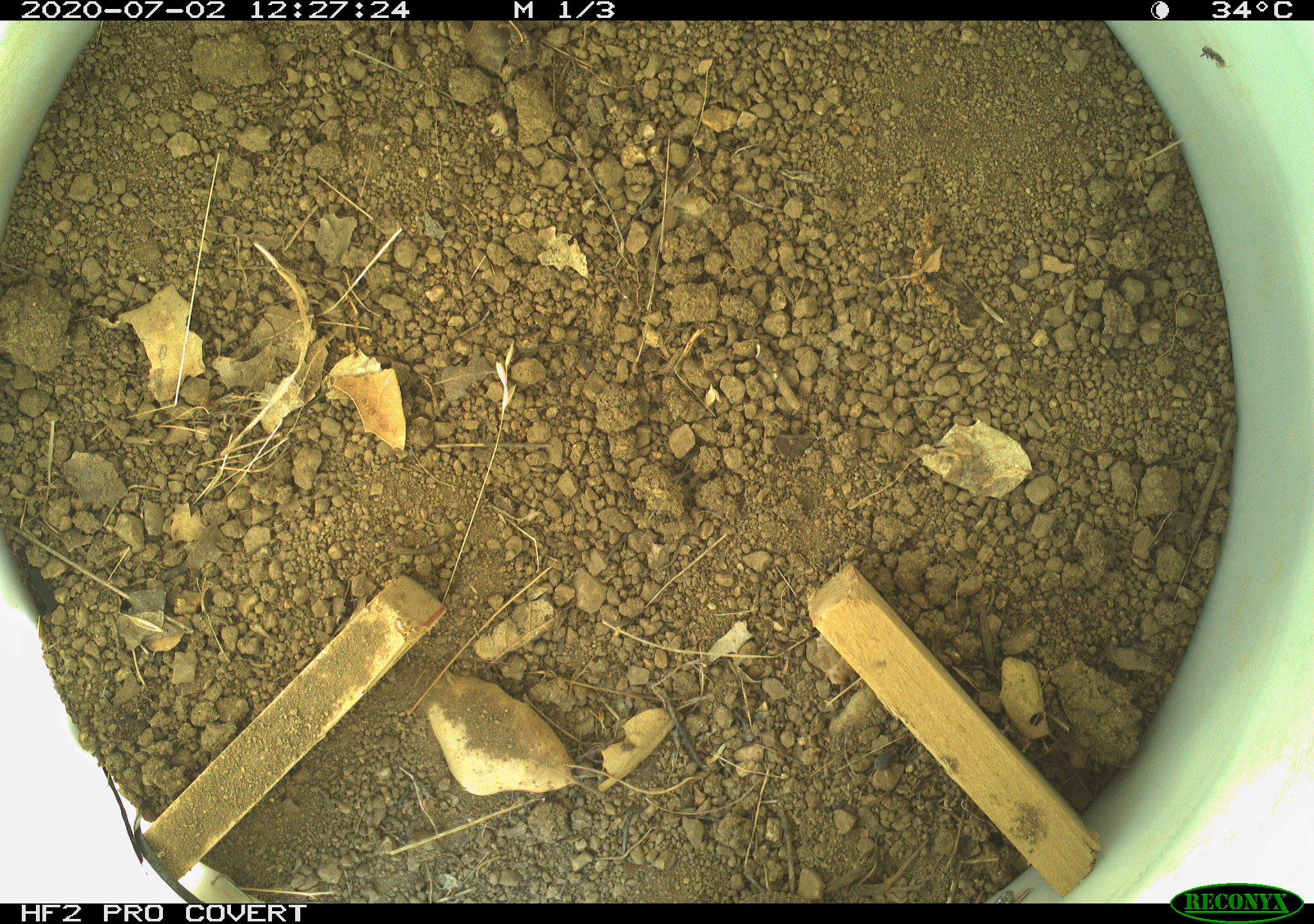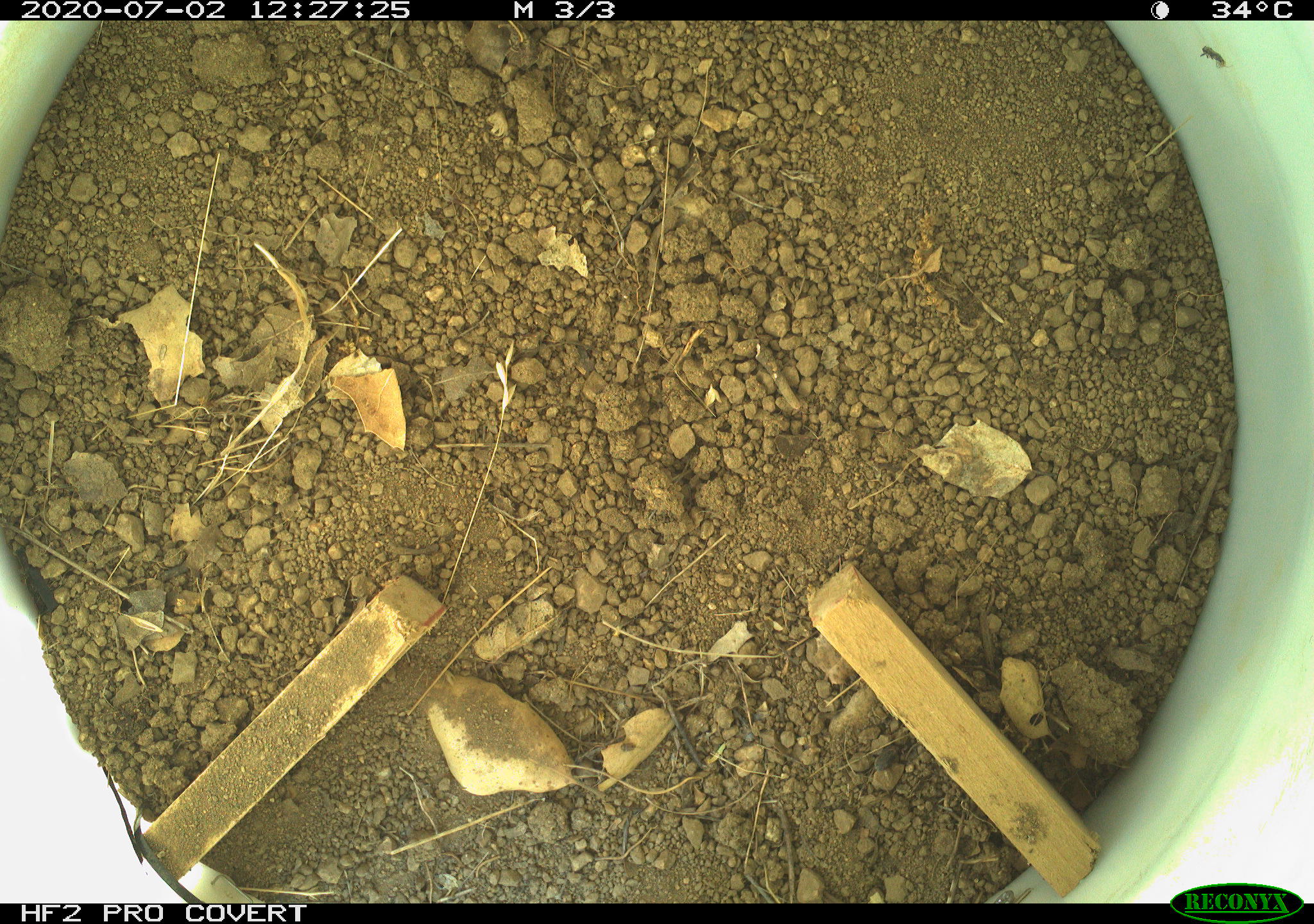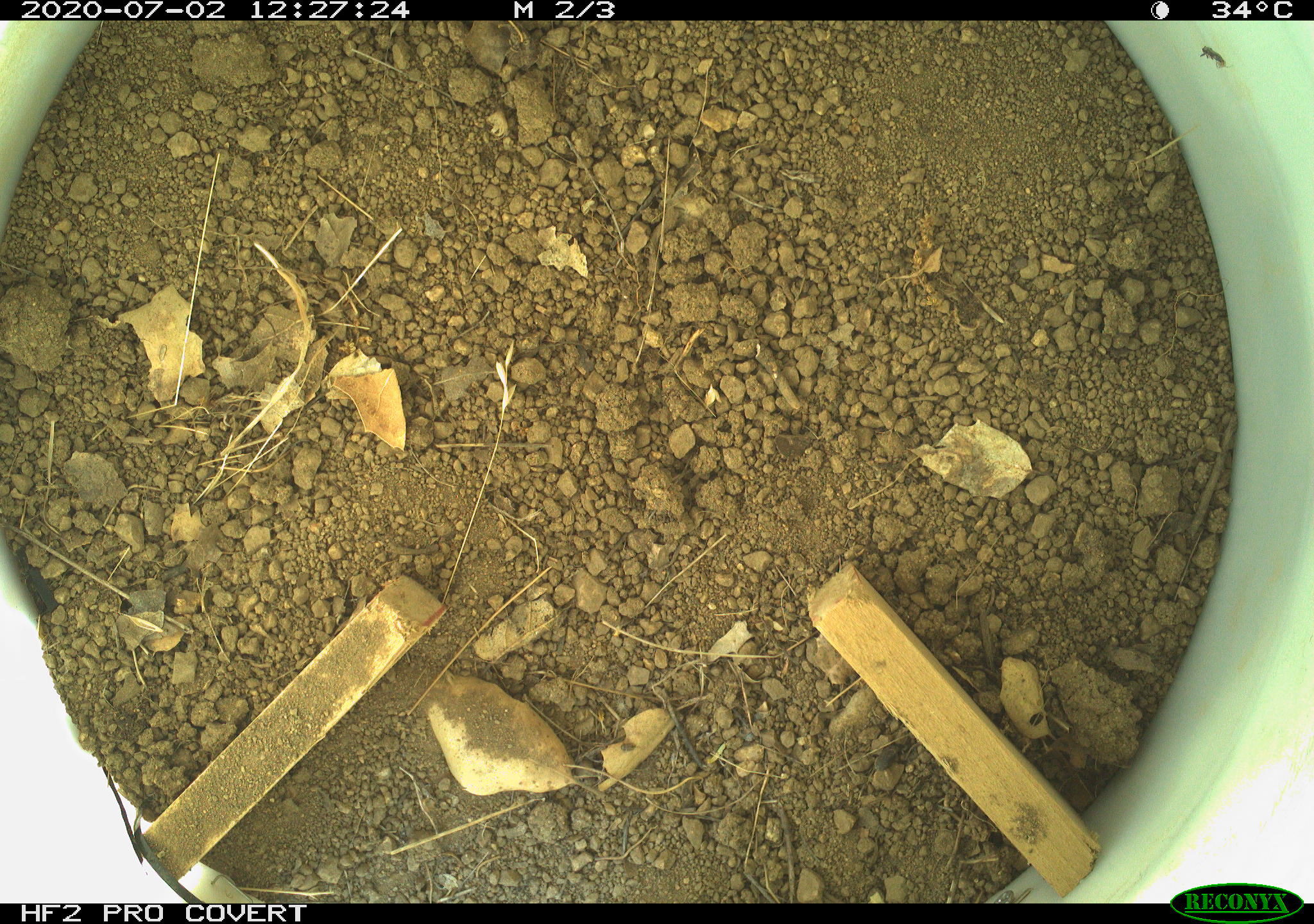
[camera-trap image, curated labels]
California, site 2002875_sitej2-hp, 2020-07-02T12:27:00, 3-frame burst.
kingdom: Animalia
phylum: Chordata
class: Reptilia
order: Squamata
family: Teiidae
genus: Aspidoscelis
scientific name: Aspidoscelis tigris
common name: western whiptail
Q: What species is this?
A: Western whiptail (Aspidoscelis tigris).